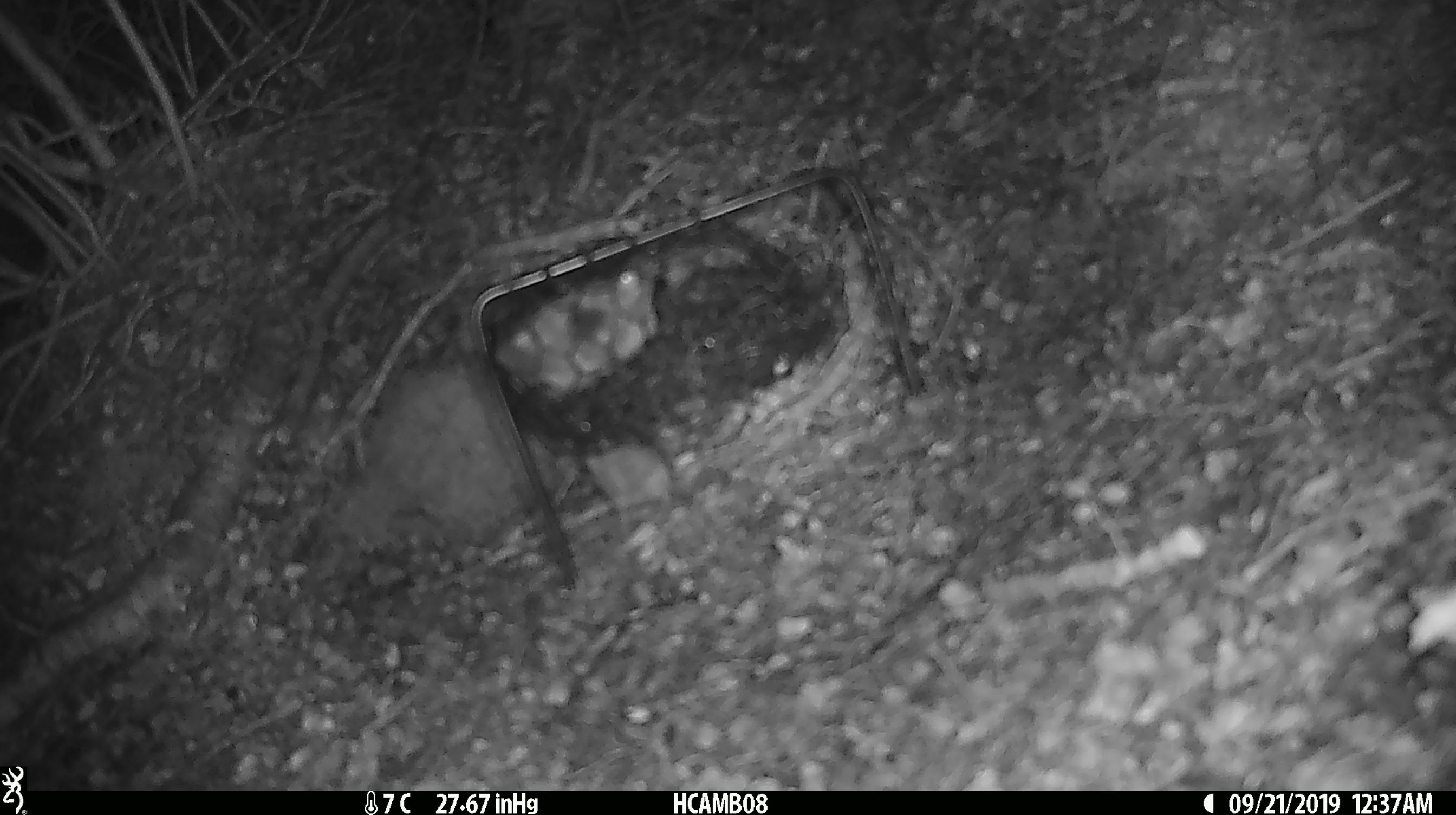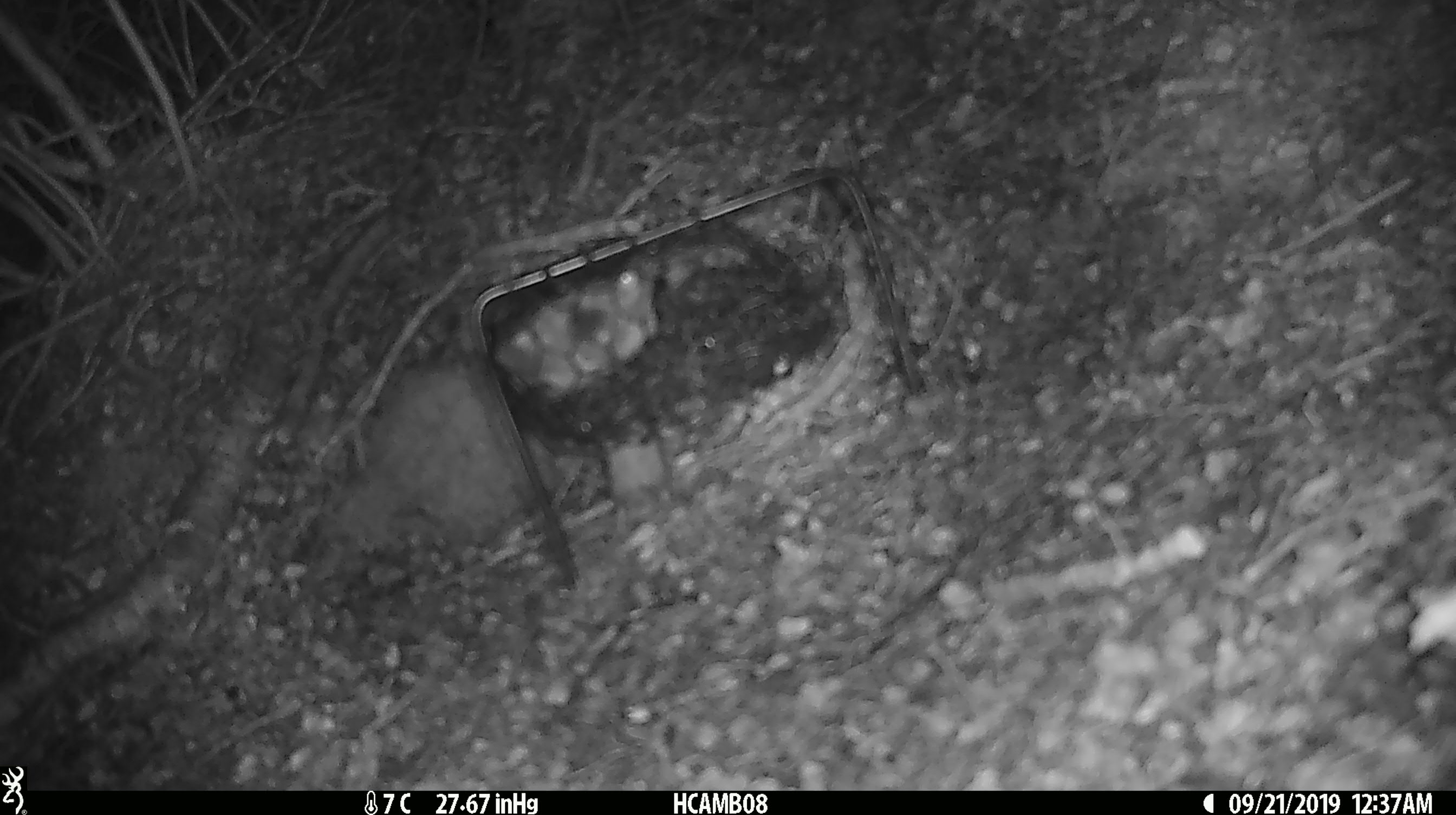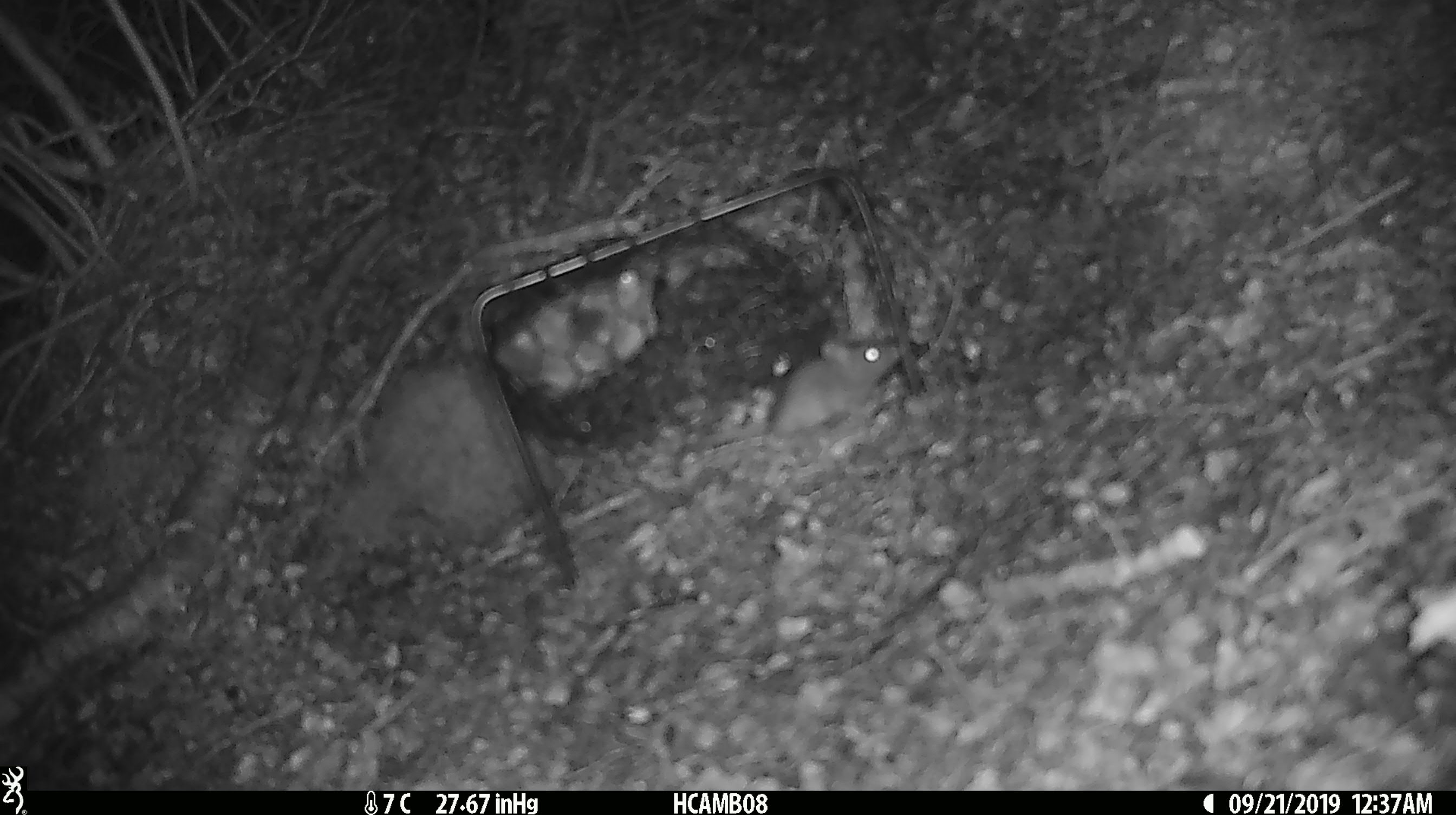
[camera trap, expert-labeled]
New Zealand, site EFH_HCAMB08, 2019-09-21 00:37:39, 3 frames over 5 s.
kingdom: Animalia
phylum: Chordata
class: Mammalia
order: Rodentia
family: Muridae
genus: Mus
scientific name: Mus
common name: mouse